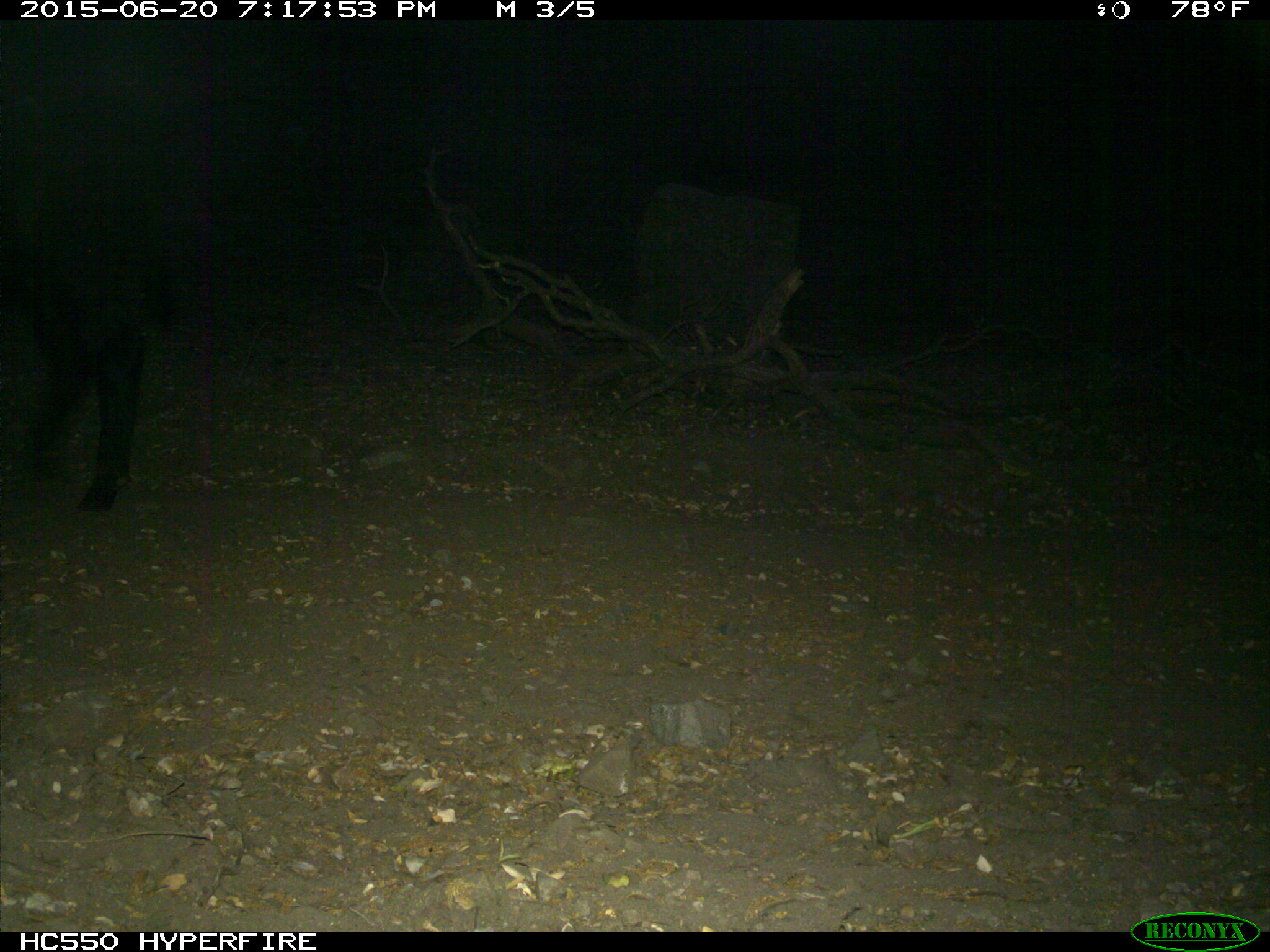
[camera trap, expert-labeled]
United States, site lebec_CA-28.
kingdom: Animalia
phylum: Chordata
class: Mammalia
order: Artiodactyla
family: Bovidae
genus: Bos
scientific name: Bos taurus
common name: domestic cow